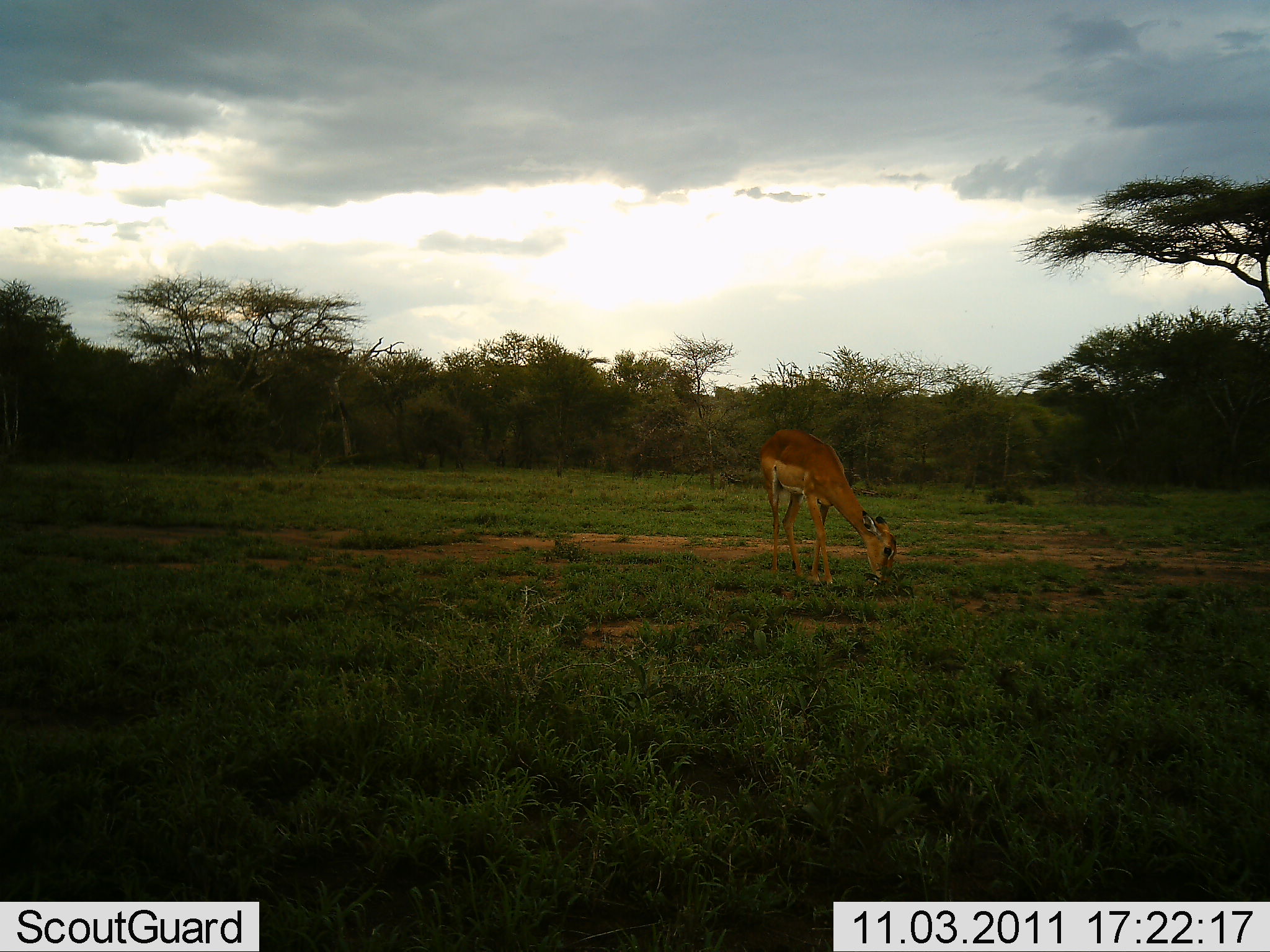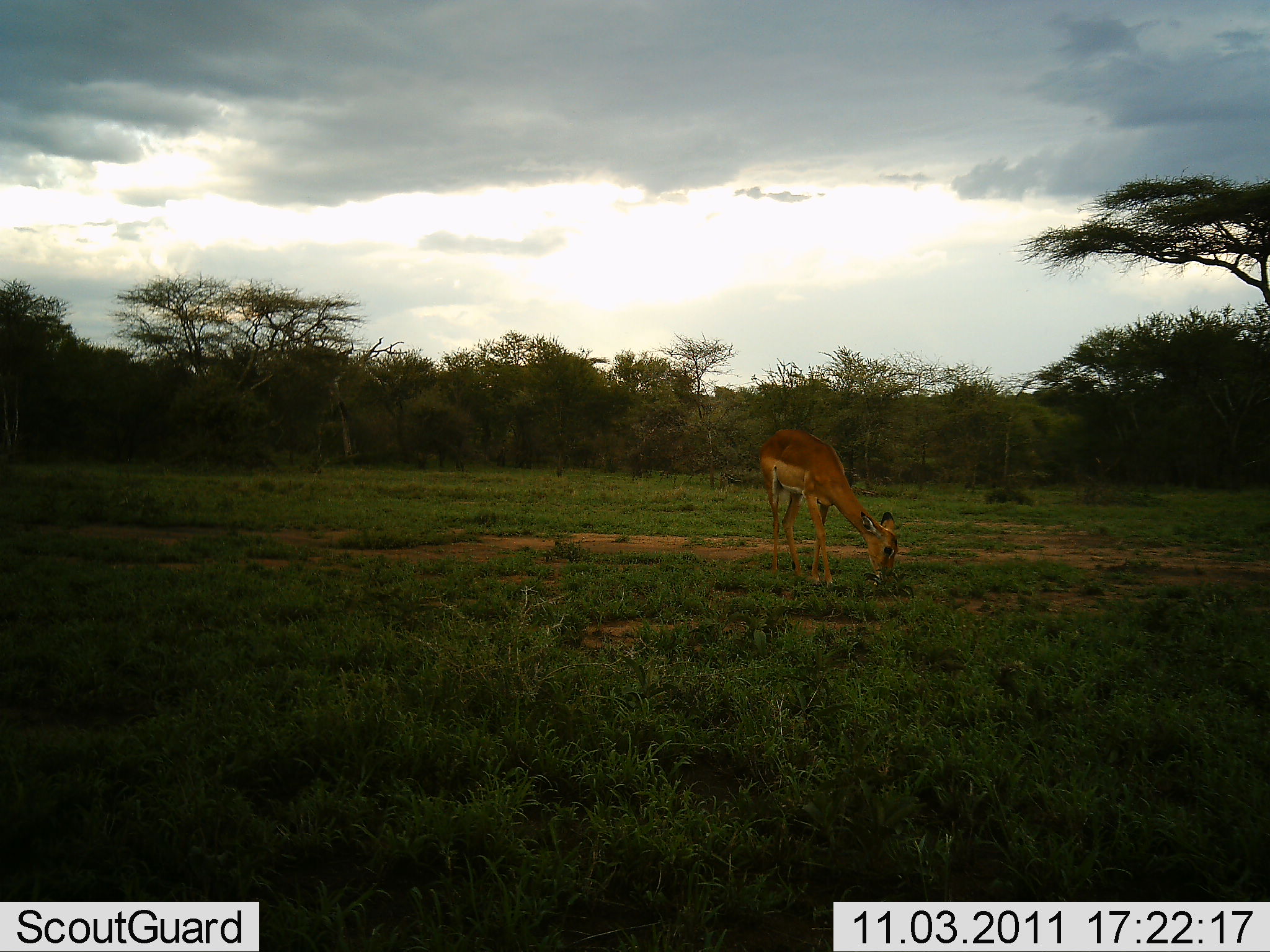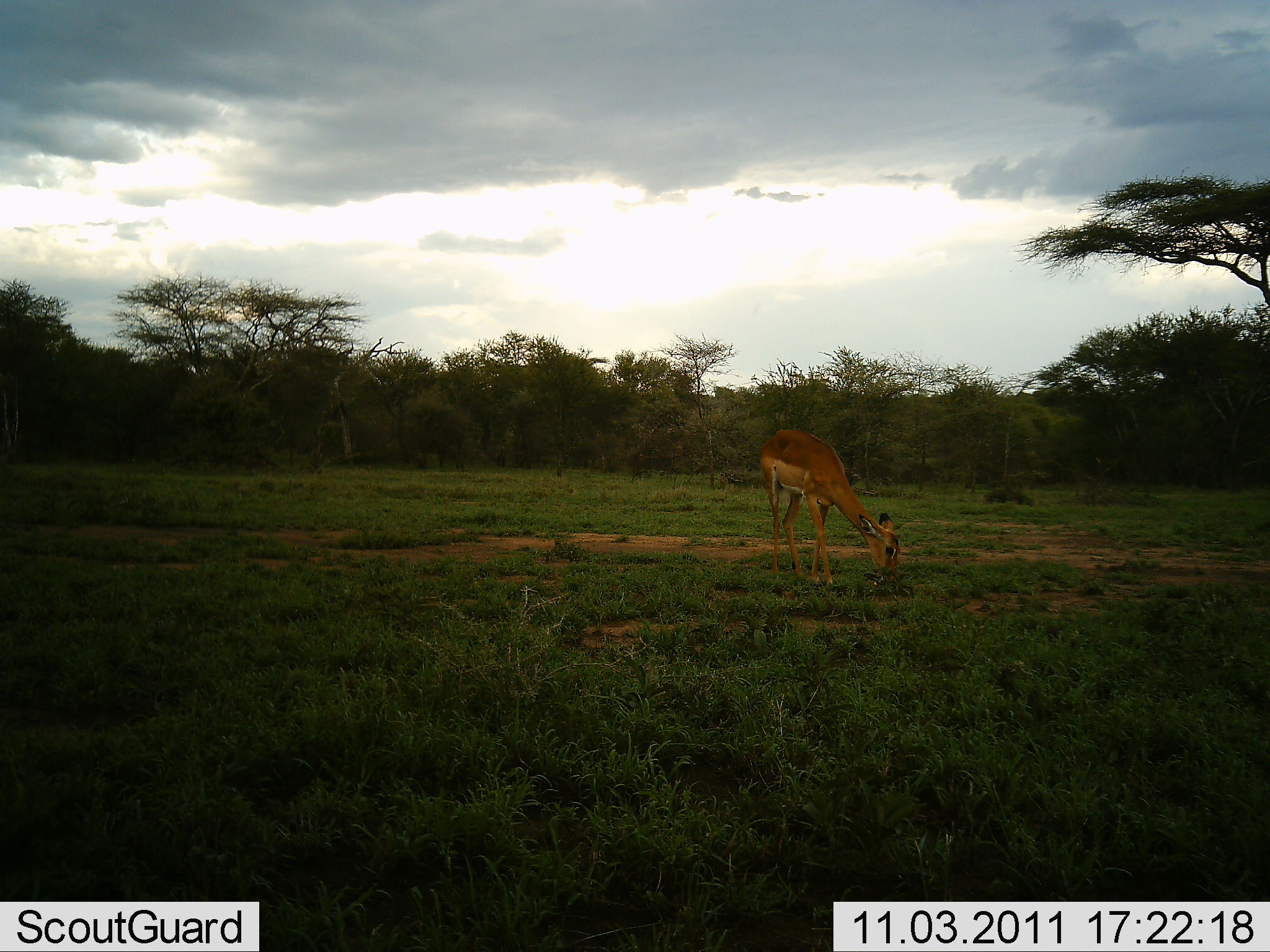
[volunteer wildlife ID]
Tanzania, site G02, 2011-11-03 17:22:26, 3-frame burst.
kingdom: Animalia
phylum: Chordata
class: Mammalia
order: Artiodactyla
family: Bovidae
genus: Nanger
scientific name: Nanger granti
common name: grant's gazelle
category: gazellegrants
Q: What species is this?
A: Gazellegrants (grant's gazelle) (Nanger granti).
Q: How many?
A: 1.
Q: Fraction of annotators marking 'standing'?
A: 0%.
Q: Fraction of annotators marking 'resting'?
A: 0%.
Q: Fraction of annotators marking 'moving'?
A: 0%.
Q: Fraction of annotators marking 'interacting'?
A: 0%.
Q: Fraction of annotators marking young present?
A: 0%.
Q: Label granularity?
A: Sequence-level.